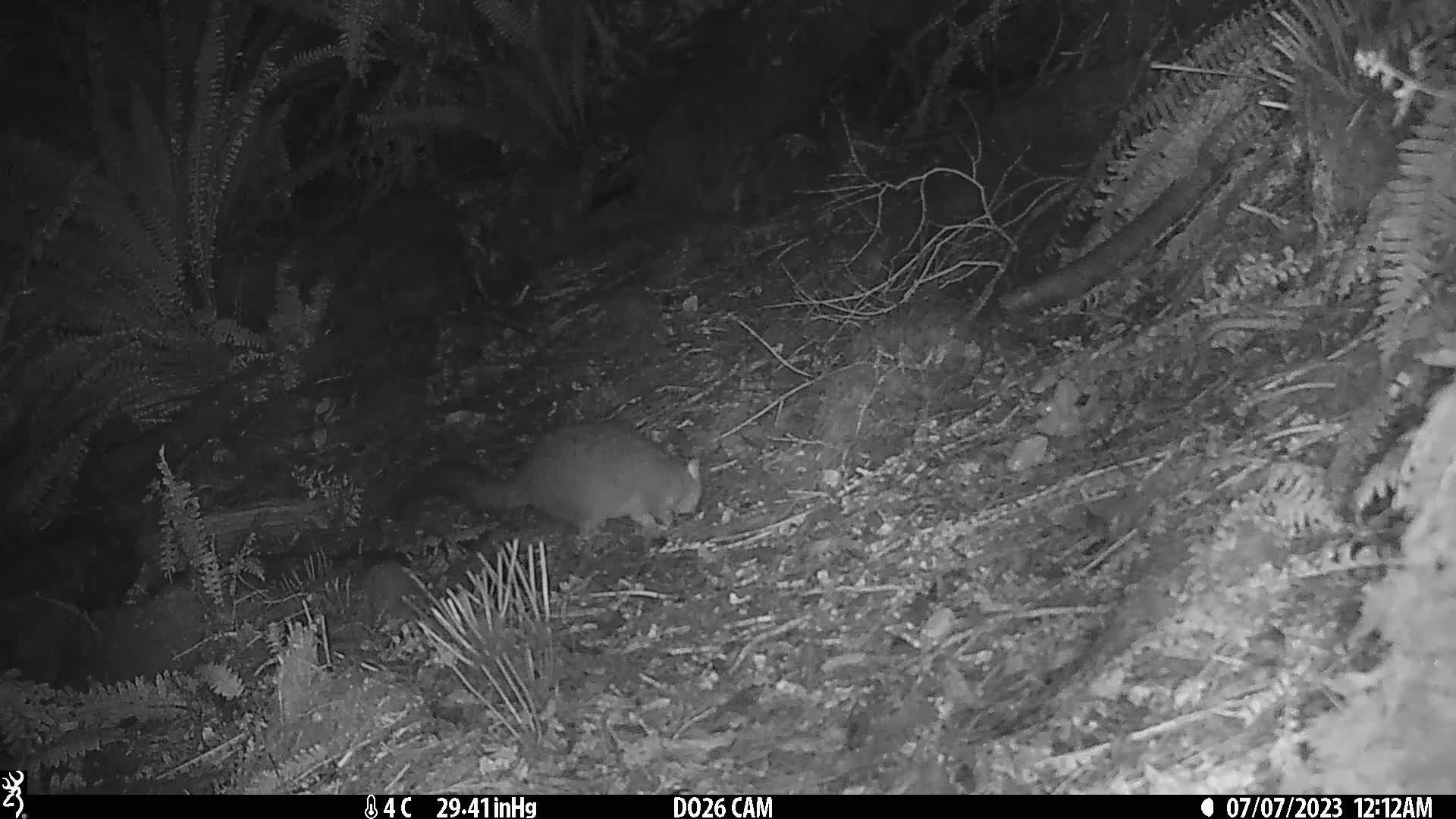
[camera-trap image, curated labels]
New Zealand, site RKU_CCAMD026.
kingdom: Animalia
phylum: Chordata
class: Mammalia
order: Diprotodontia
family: Phalangeridae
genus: Trichosurus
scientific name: Trichosurus vulpecula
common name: common brushtail possum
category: possum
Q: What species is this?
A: Possum (common brushtail possum) (Trichosurus vulpecula).